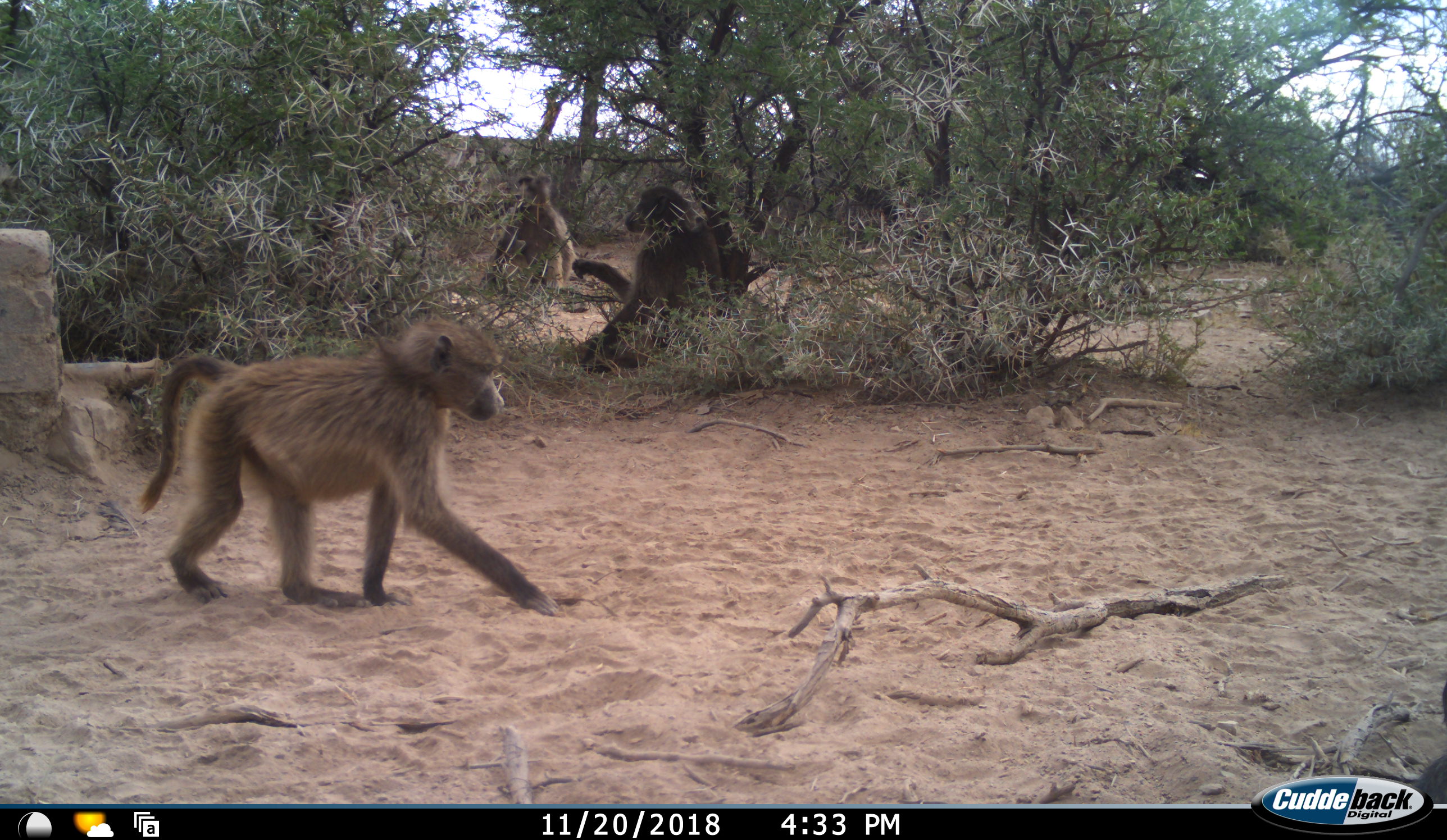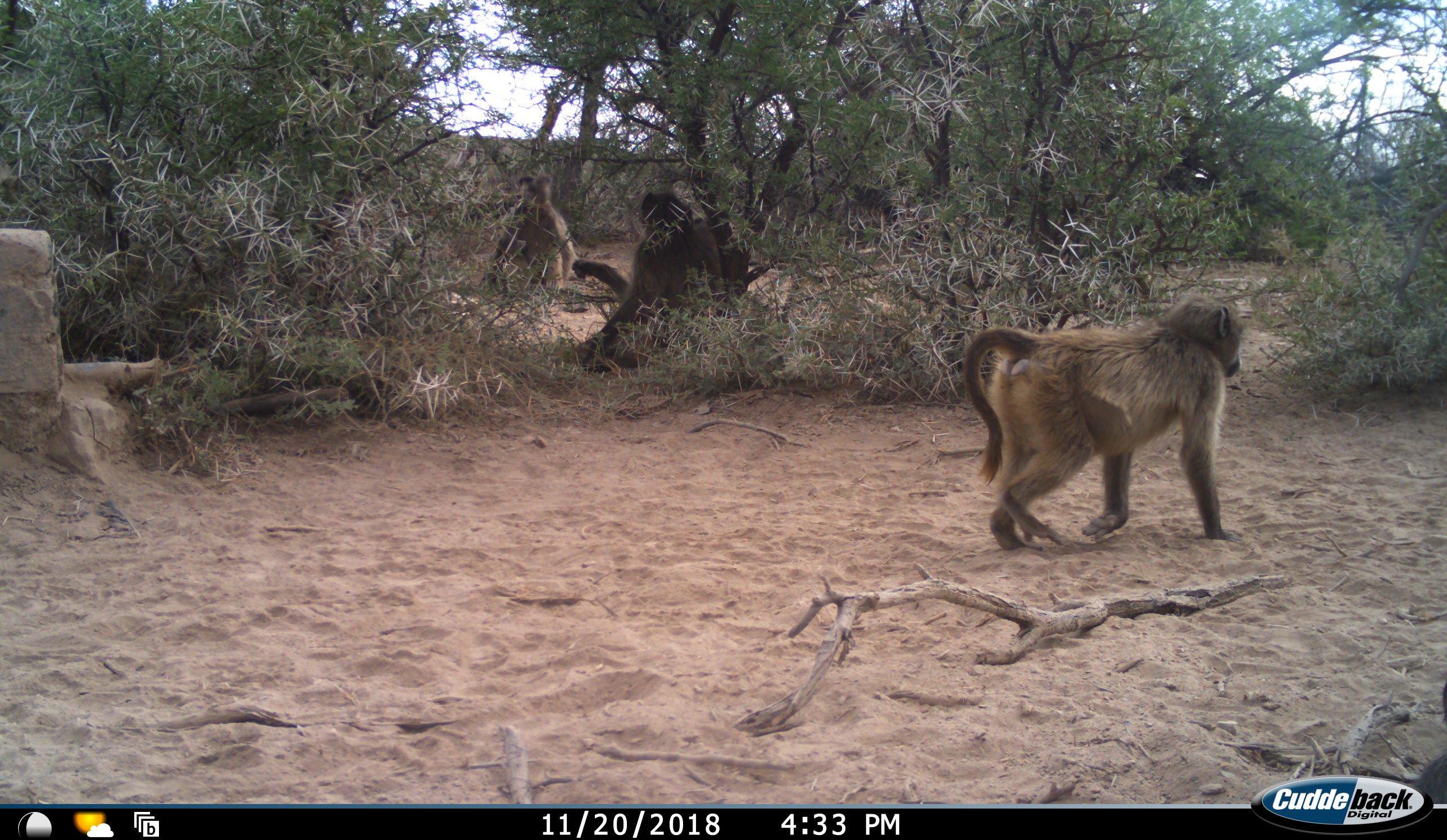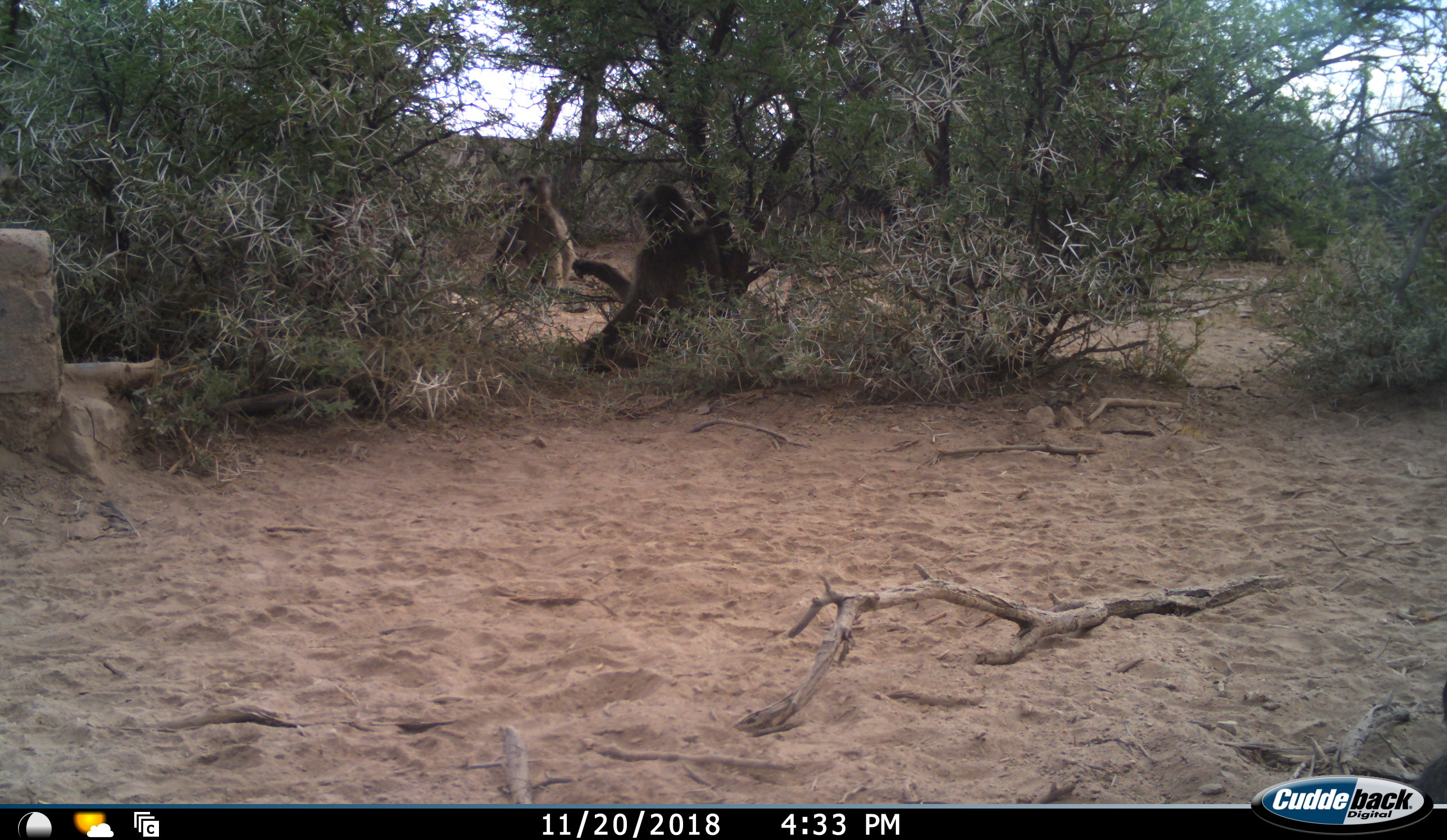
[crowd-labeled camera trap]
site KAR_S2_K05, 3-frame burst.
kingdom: Animalia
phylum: Chordata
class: Mammalia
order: Primates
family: Cercopithecidae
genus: Papio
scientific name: Papio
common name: baboon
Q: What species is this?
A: Baboon (Papio).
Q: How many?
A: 4.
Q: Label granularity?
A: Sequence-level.